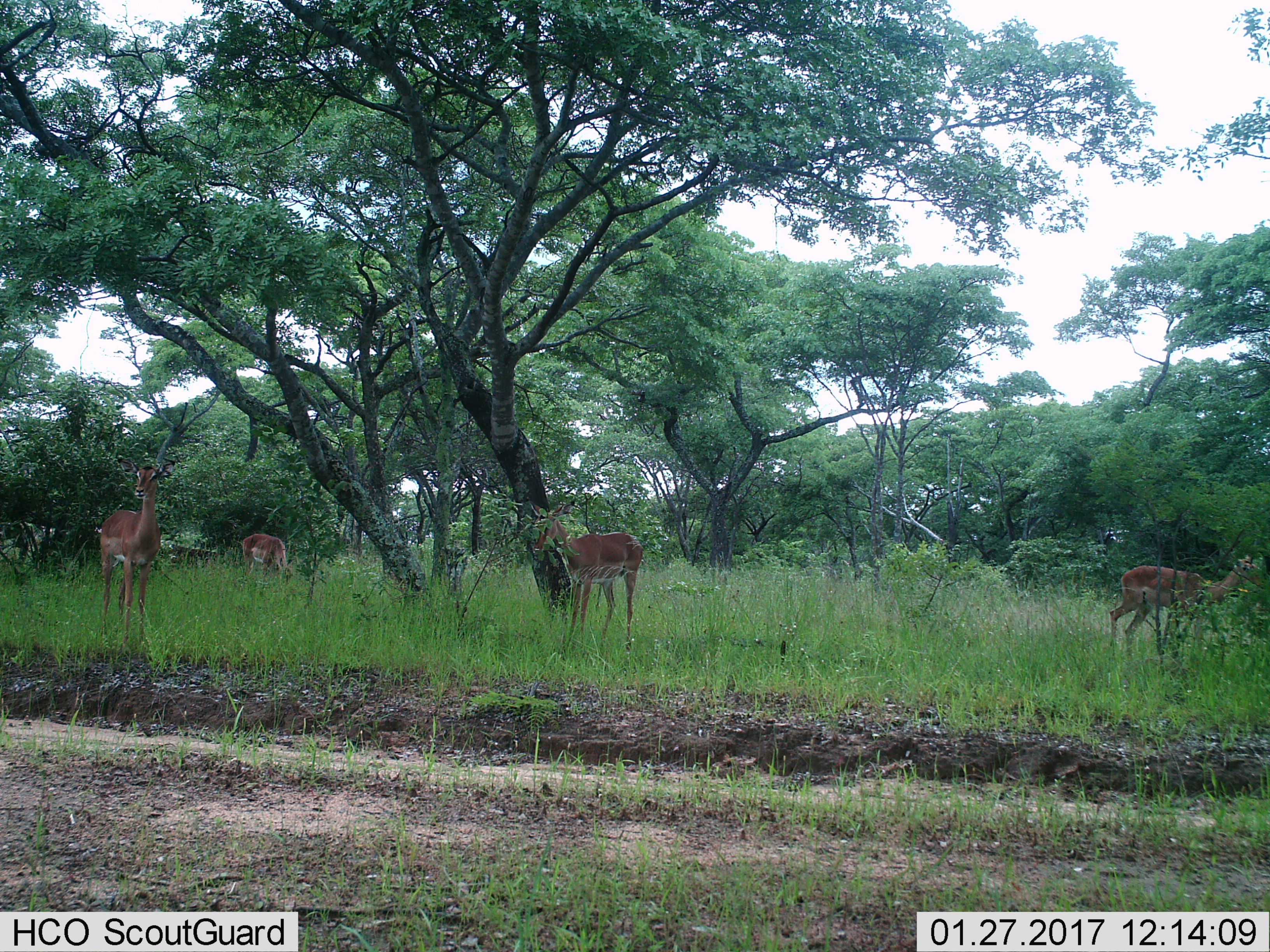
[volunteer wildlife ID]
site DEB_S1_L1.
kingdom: Animalia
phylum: Chordata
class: Mammalia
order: Artiodactyla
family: Bovidae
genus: Aepyceros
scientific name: Aepyceros melampus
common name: impala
Impala (Aepyceros melampus), count 4. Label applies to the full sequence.